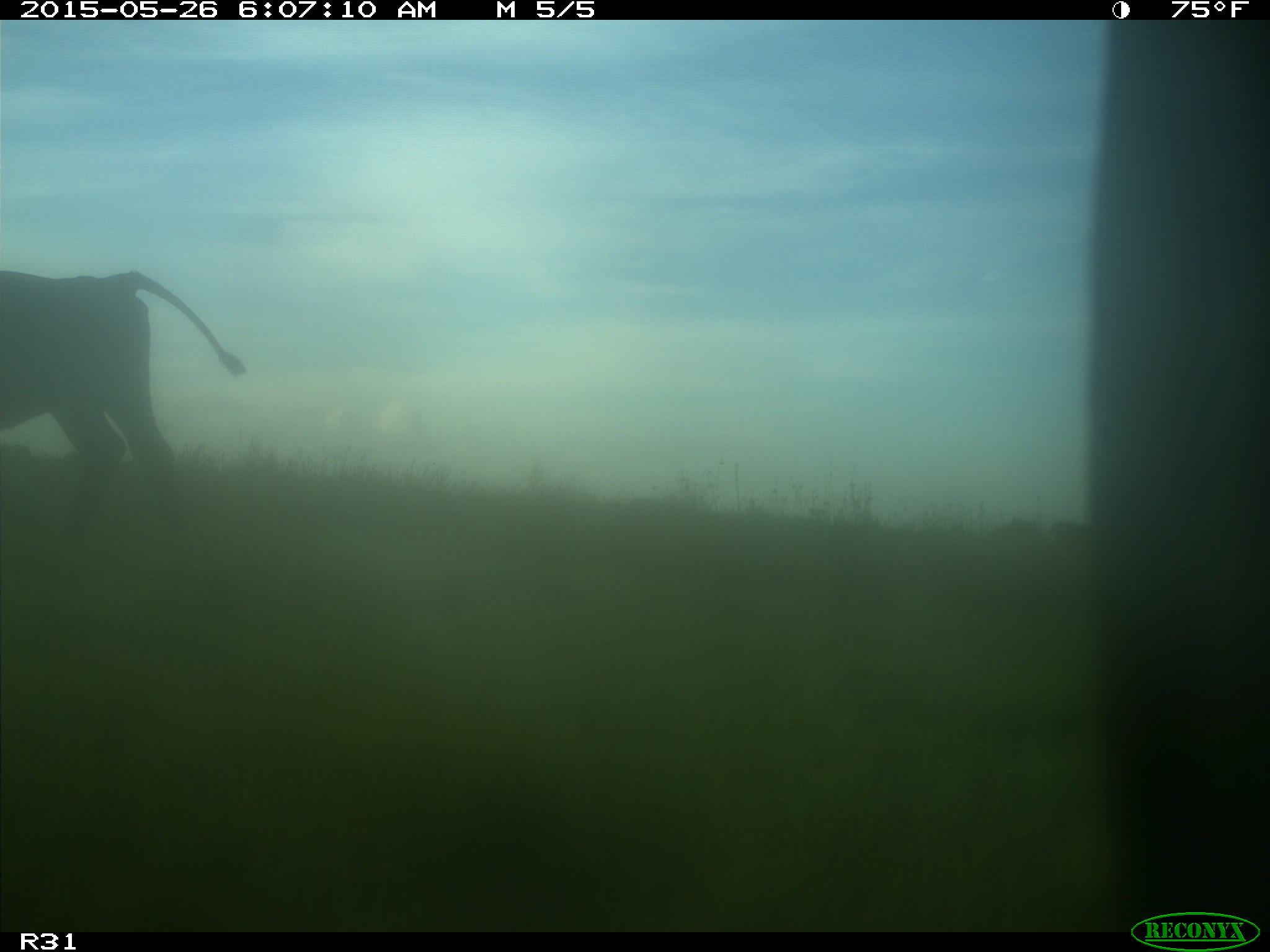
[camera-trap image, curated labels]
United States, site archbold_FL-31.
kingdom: Animalia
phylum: Chordata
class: Mammalia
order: Artiodactyla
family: Bovidae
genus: Bos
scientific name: Bos taurus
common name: domestic cow